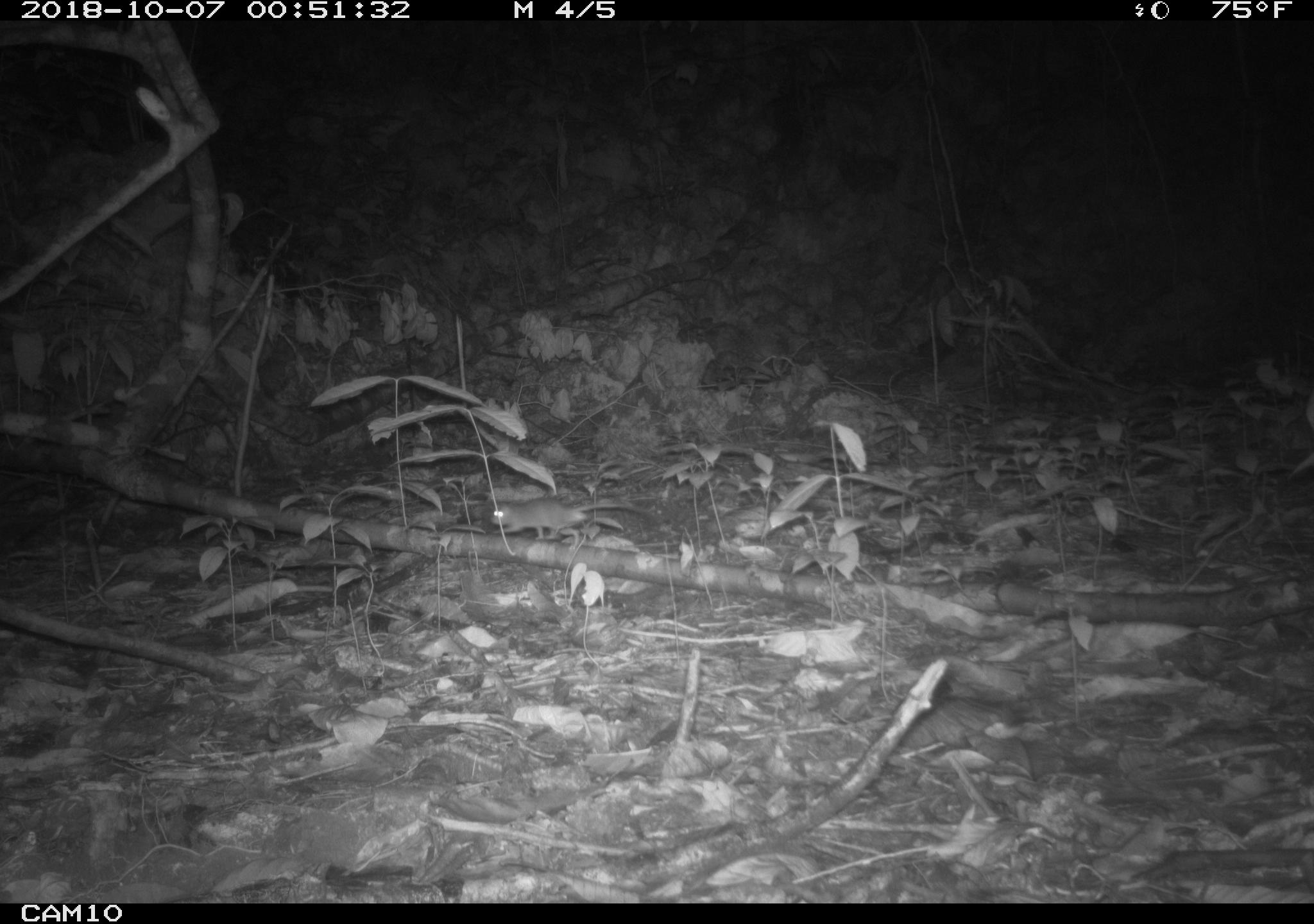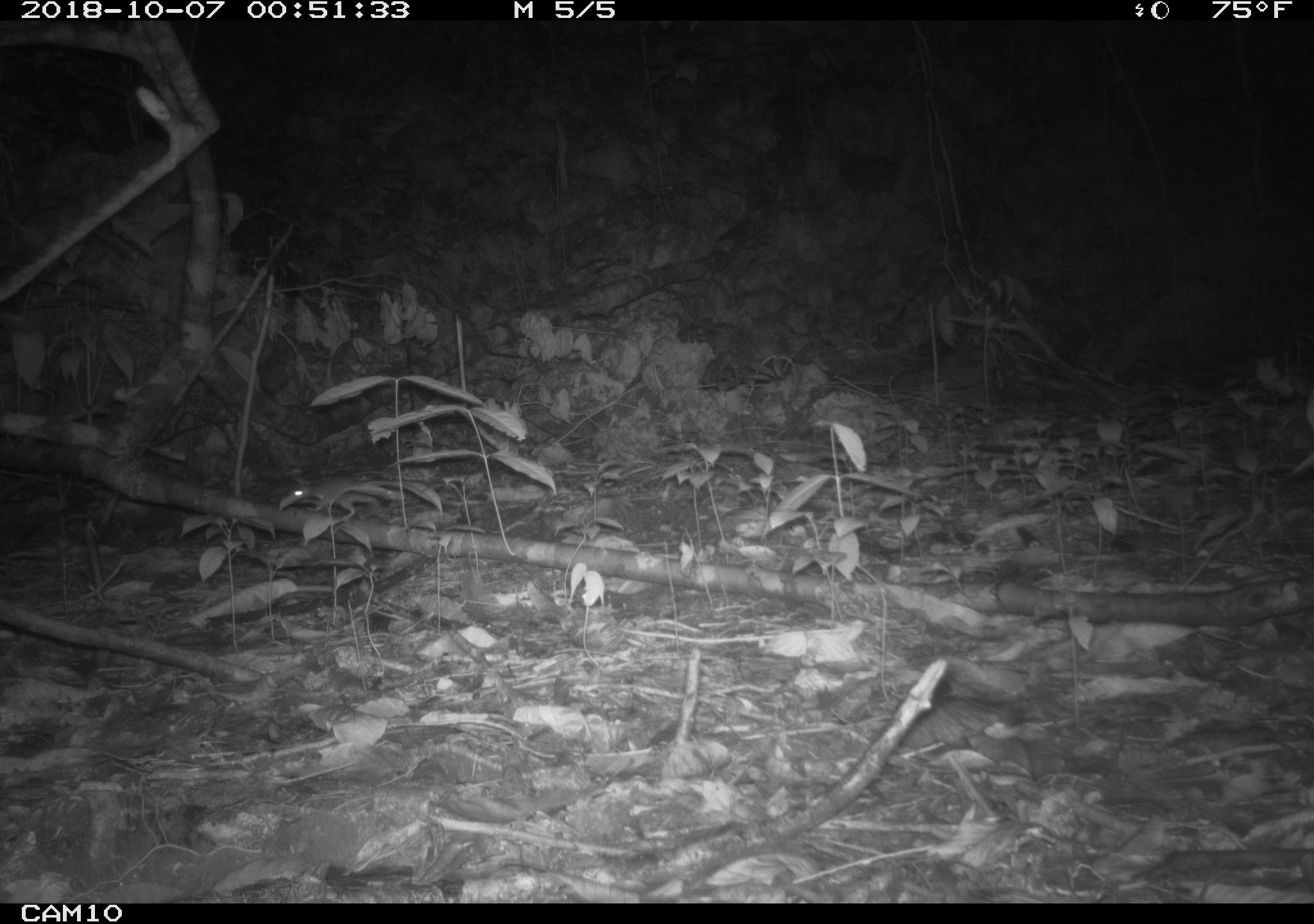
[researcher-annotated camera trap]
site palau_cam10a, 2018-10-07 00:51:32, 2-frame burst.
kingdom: Animalia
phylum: Chordata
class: Mammalia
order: Rodentia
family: Muridae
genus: Rattus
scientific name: Rattus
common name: rat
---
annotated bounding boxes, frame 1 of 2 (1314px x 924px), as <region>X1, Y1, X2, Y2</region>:
rat: <region>483, 493, 657, 543</region>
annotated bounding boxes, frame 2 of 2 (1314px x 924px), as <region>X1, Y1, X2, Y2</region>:
rat: <region>283, 470, 440, 520</region>